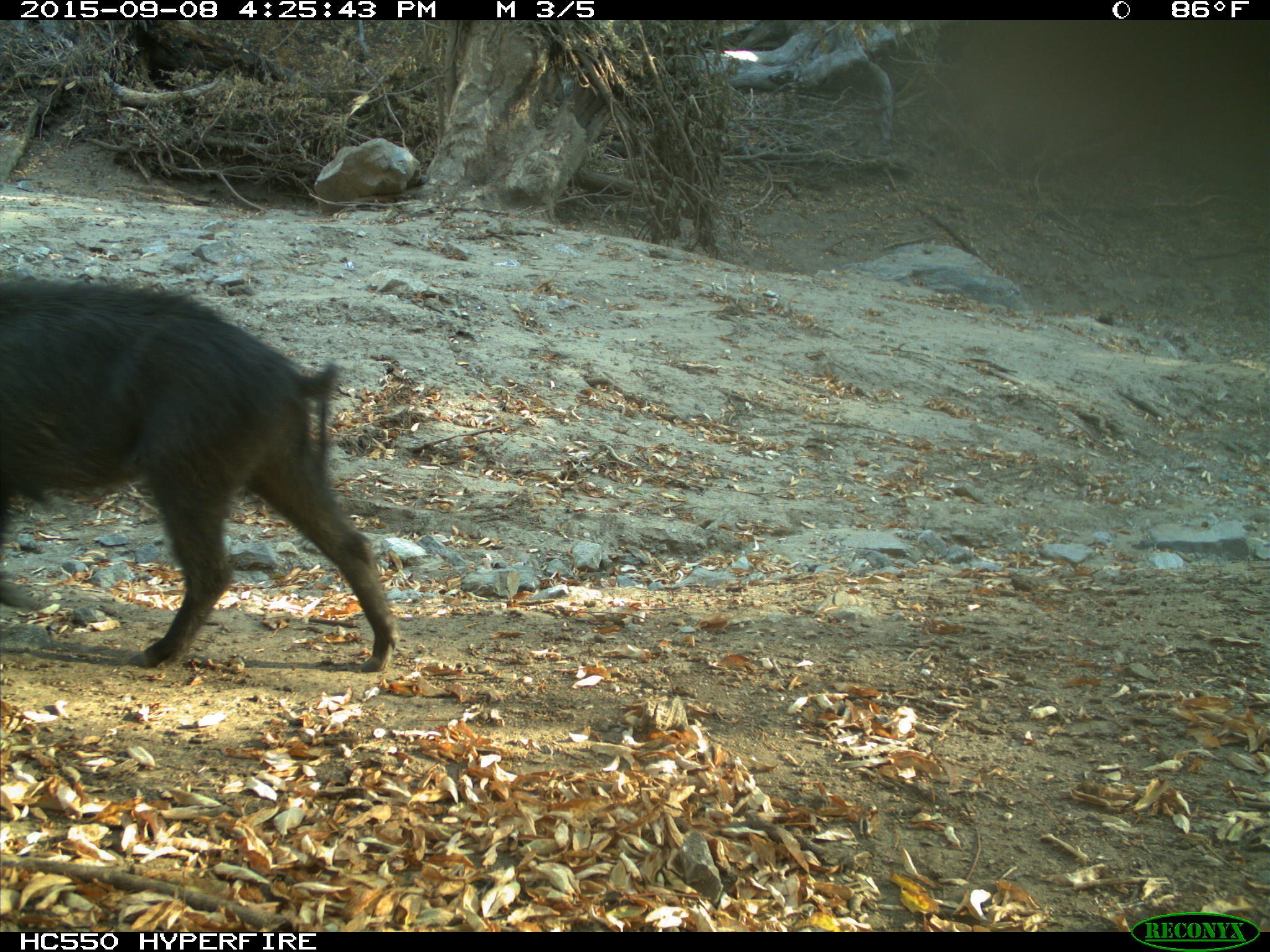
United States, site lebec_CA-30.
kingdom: Animalia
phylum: Chordata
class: Mammalia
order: Artiodactyla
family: Suidae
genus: Sus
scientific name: Sus scrofa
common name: wild boar